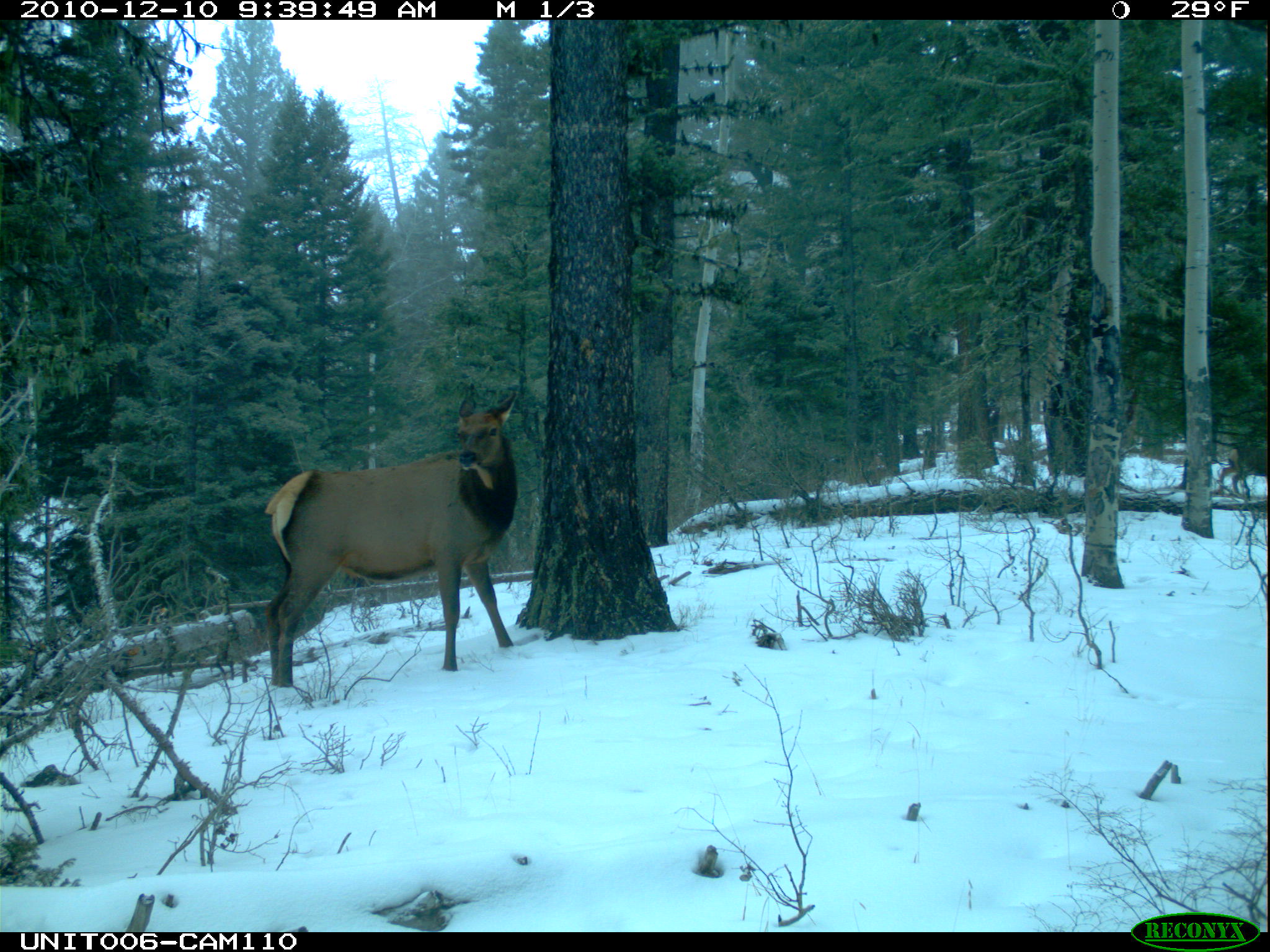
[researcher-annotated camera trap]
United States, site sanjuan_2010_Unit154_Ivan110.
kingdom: Animalia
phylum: Chordata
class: Mammalia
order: Artiodactyla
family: Cervidae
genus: Cervus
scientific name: Cervus elaphus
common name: red deer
Cervus elaphus (red deer).